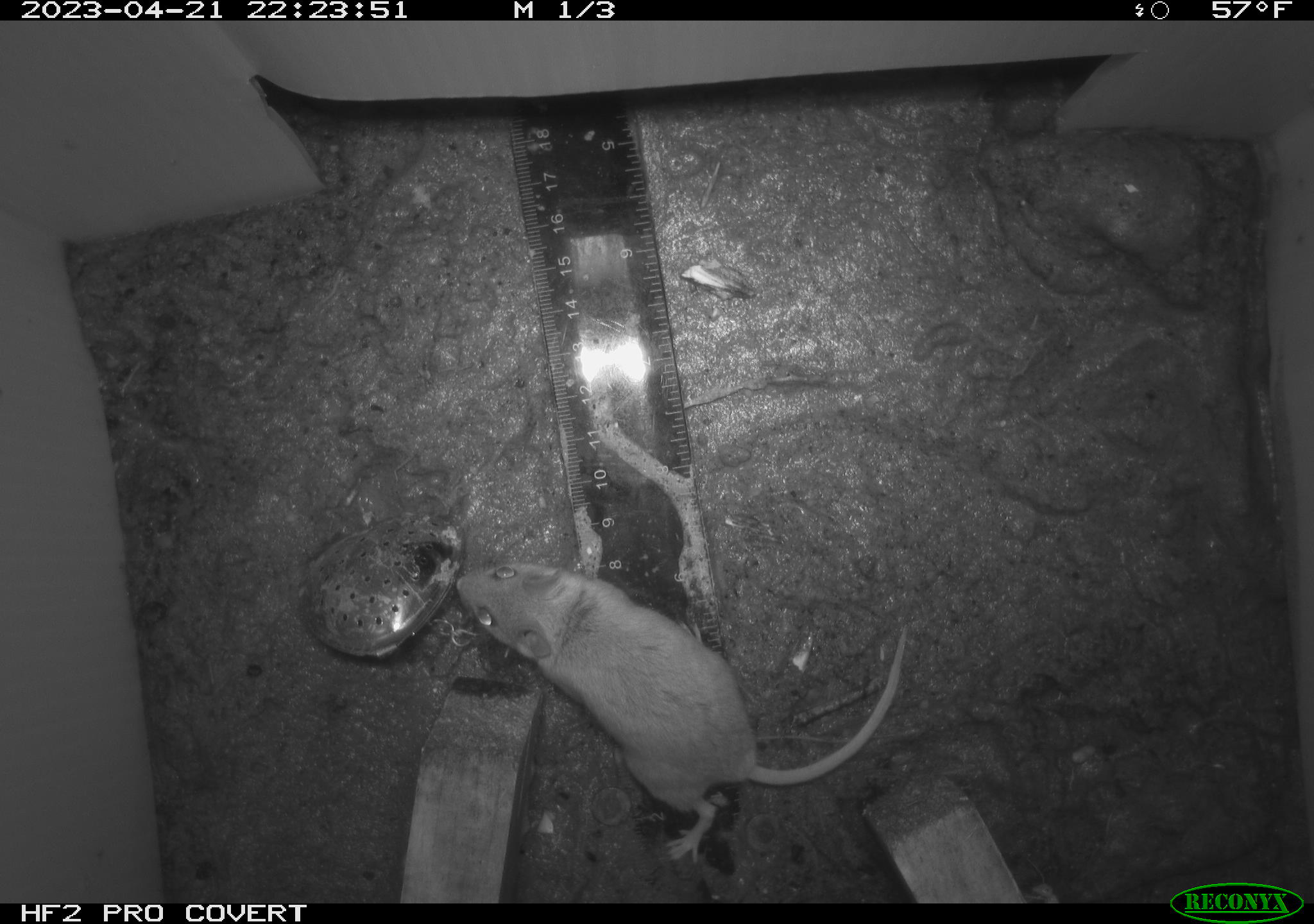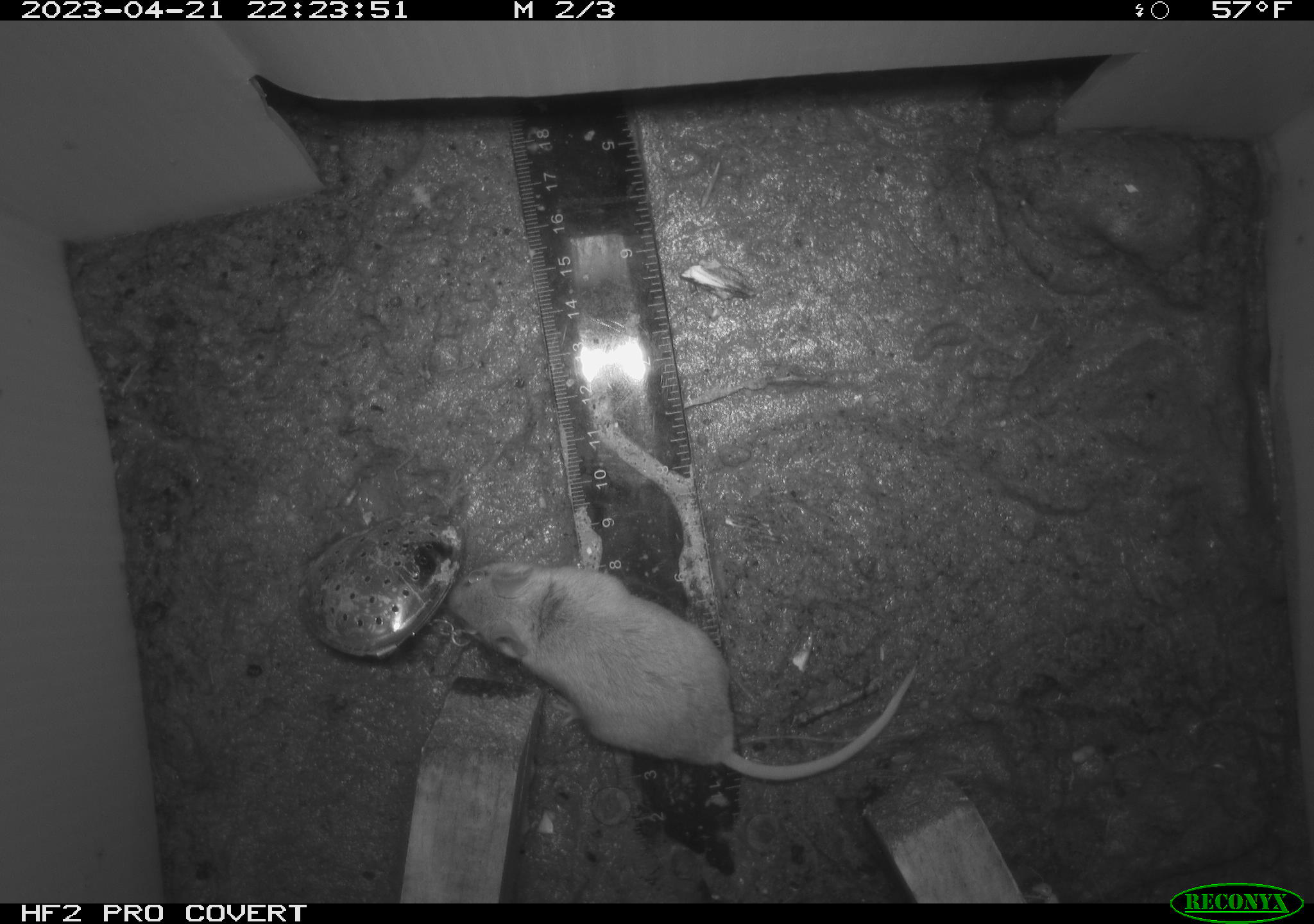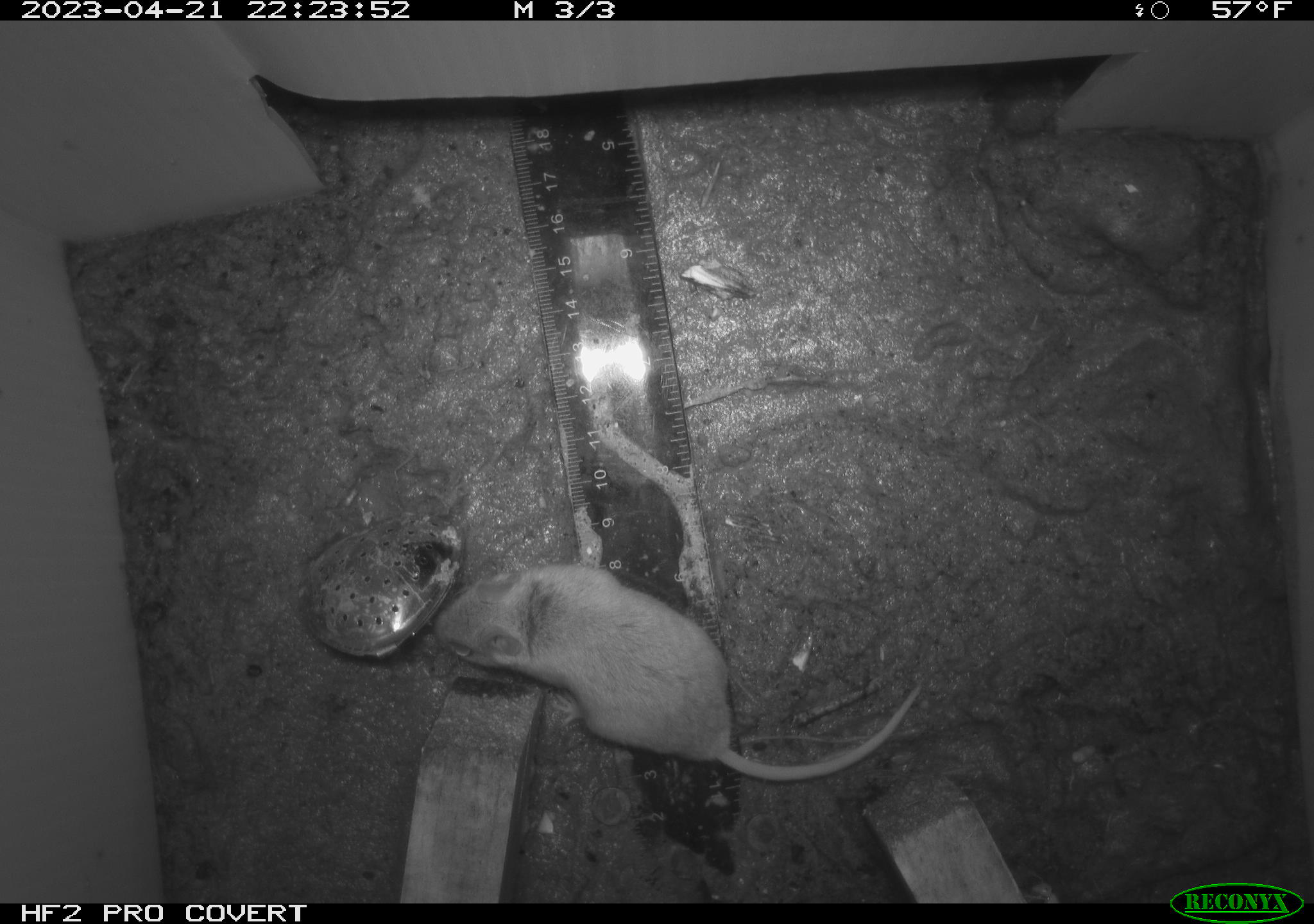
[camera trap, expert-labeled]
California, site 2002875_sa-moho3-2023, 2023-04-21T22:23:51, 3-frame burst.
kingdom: Animalia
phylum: Chordata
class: Mammalia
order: Rodentia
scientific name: Rodentia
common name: mouse species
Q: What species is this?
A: Mouse species (Rodentia).